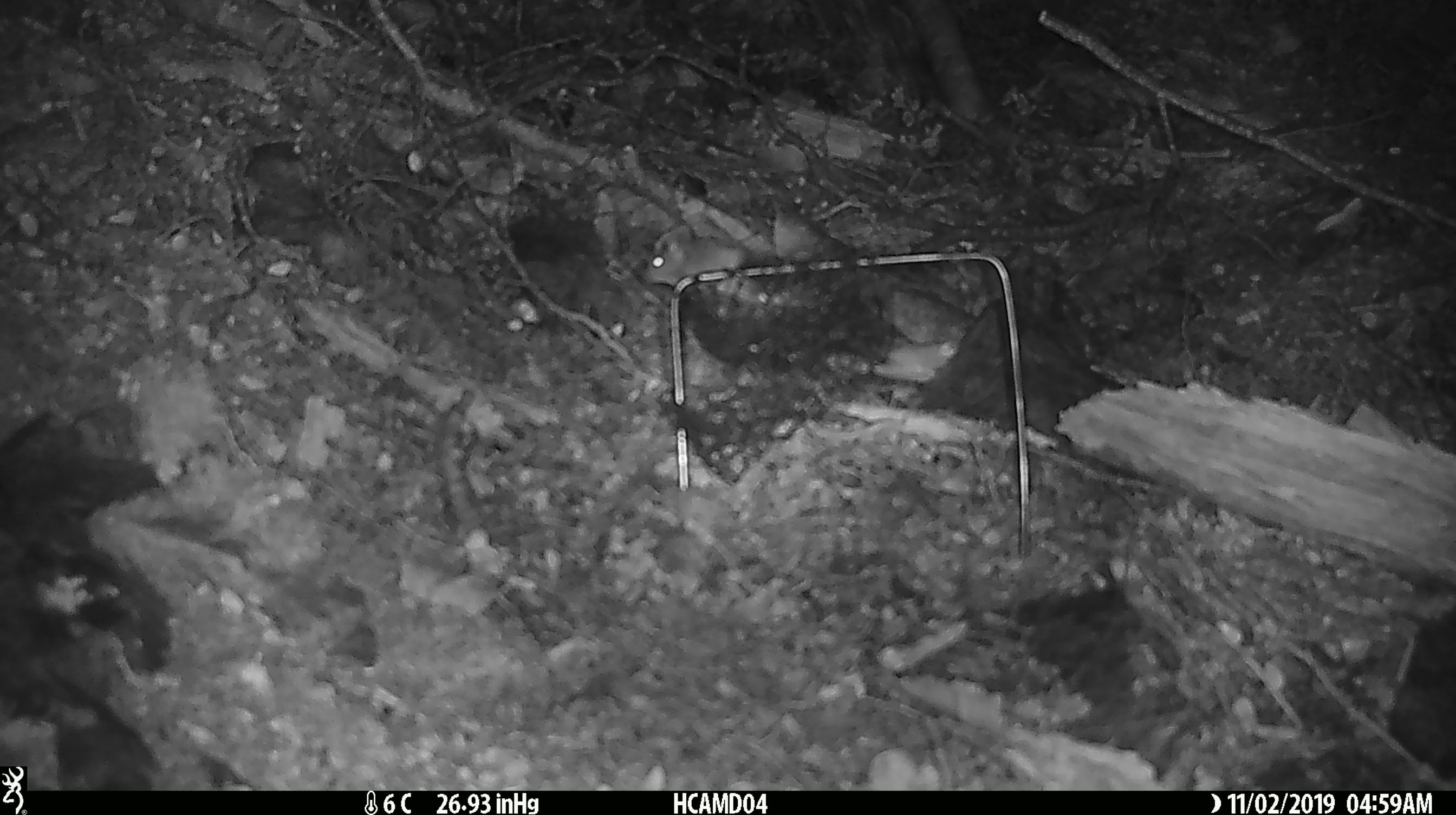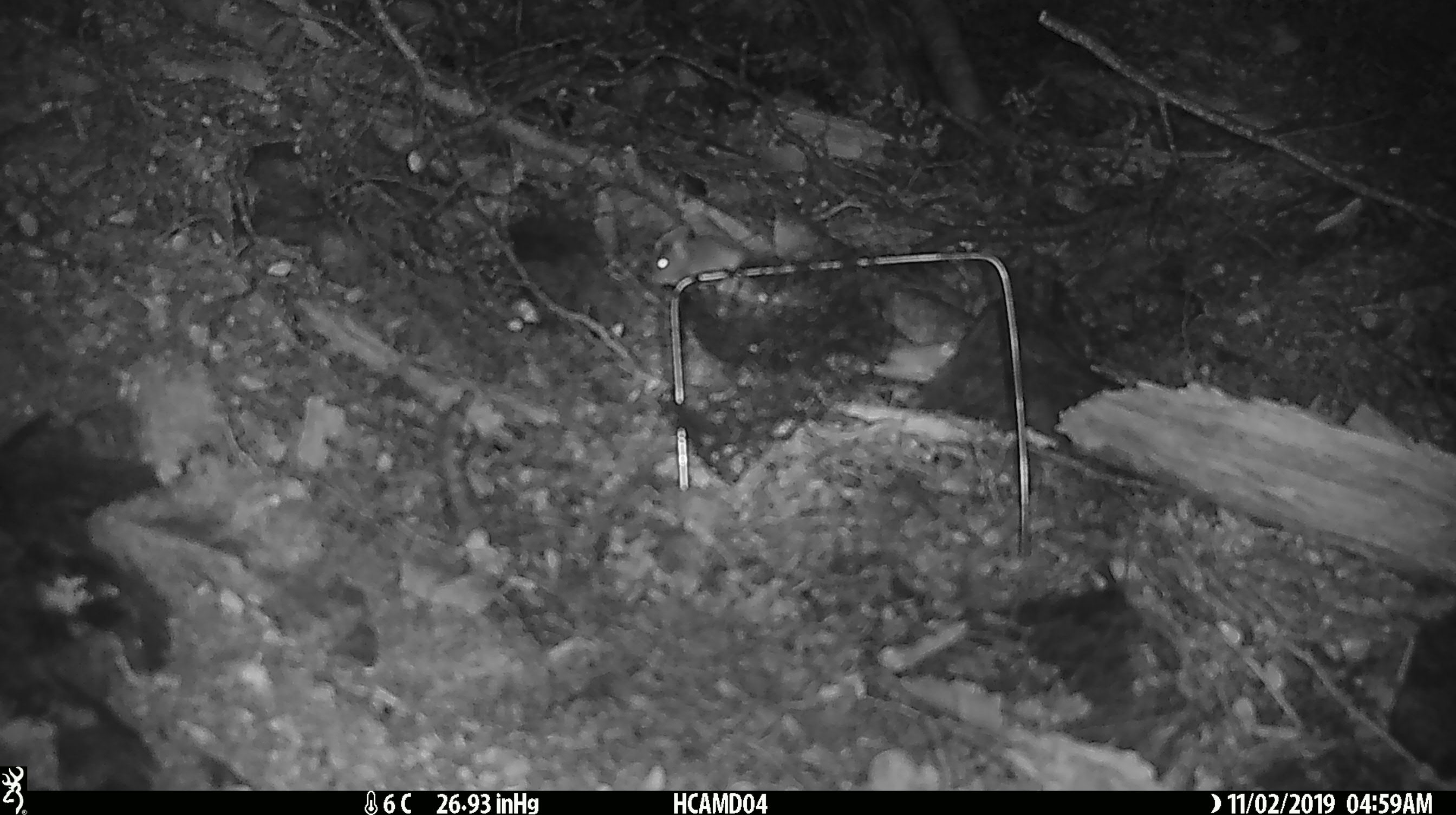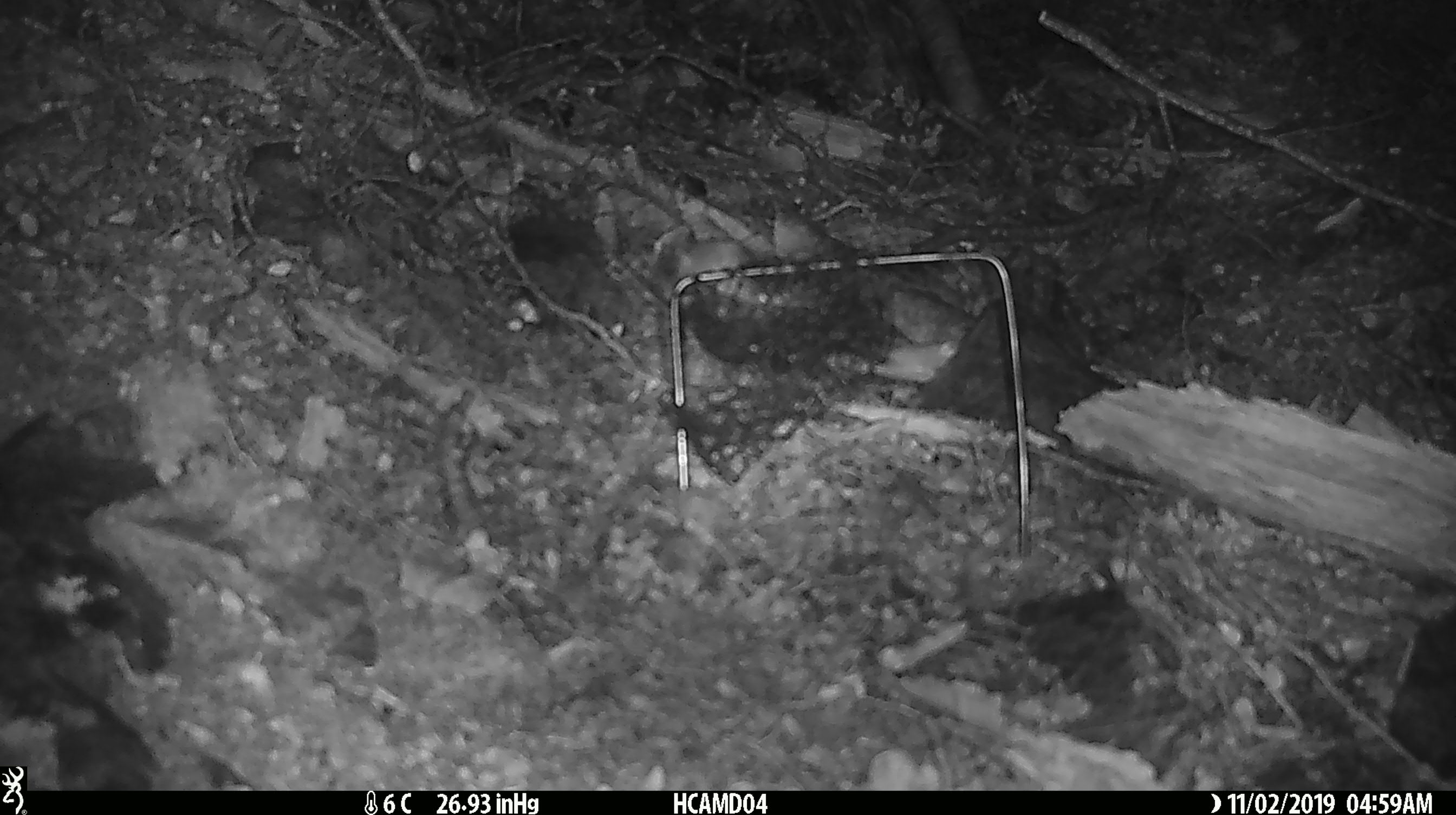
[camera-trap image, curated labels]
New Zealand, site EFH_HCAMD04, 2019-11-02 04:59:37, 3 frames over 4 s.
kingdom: Animalia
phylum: Chordata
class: Mammalia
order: Rodentia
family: Muridae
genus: Mus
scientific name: Mus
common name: mouse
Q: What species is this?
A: Mouse (Mus).